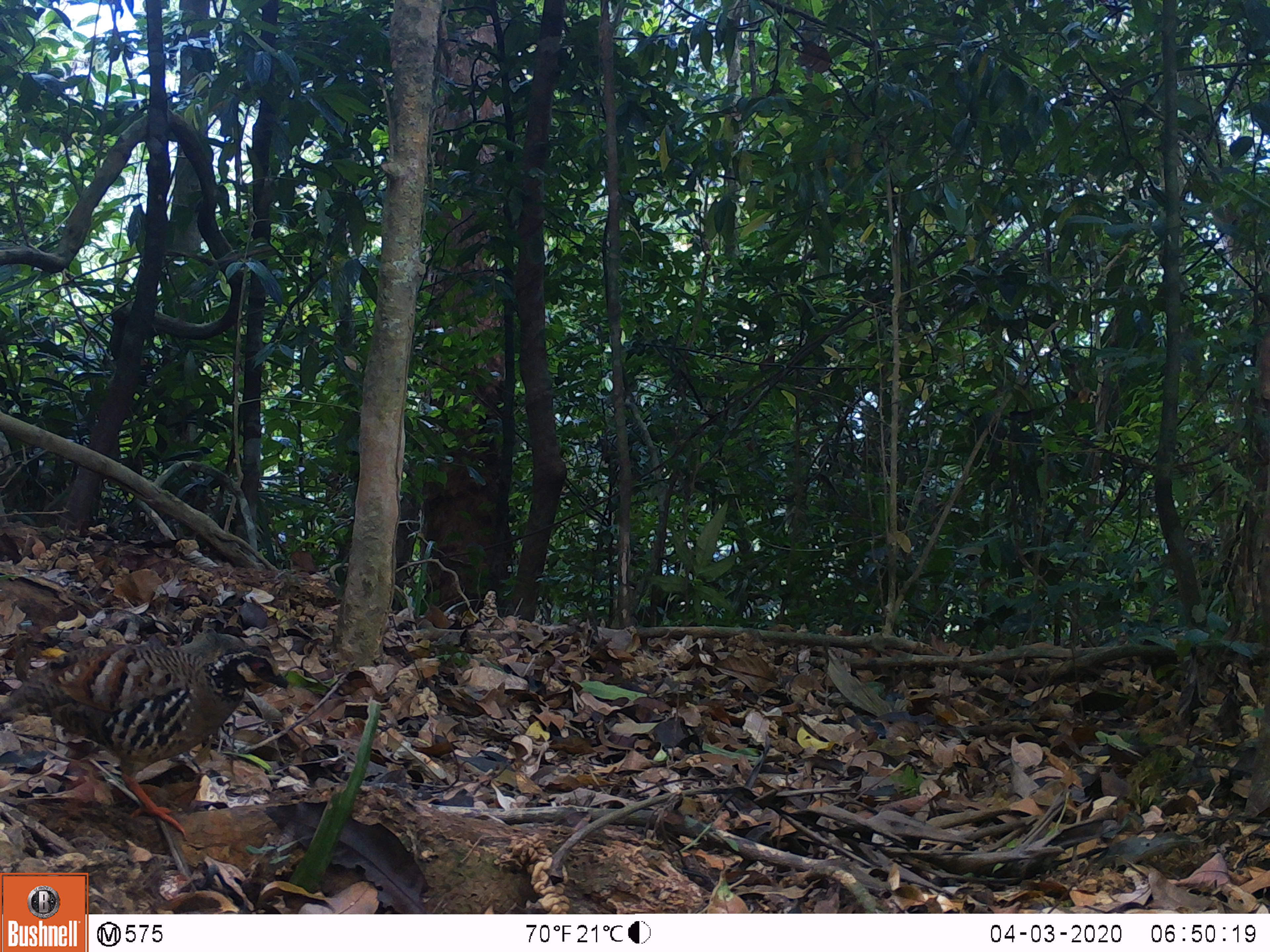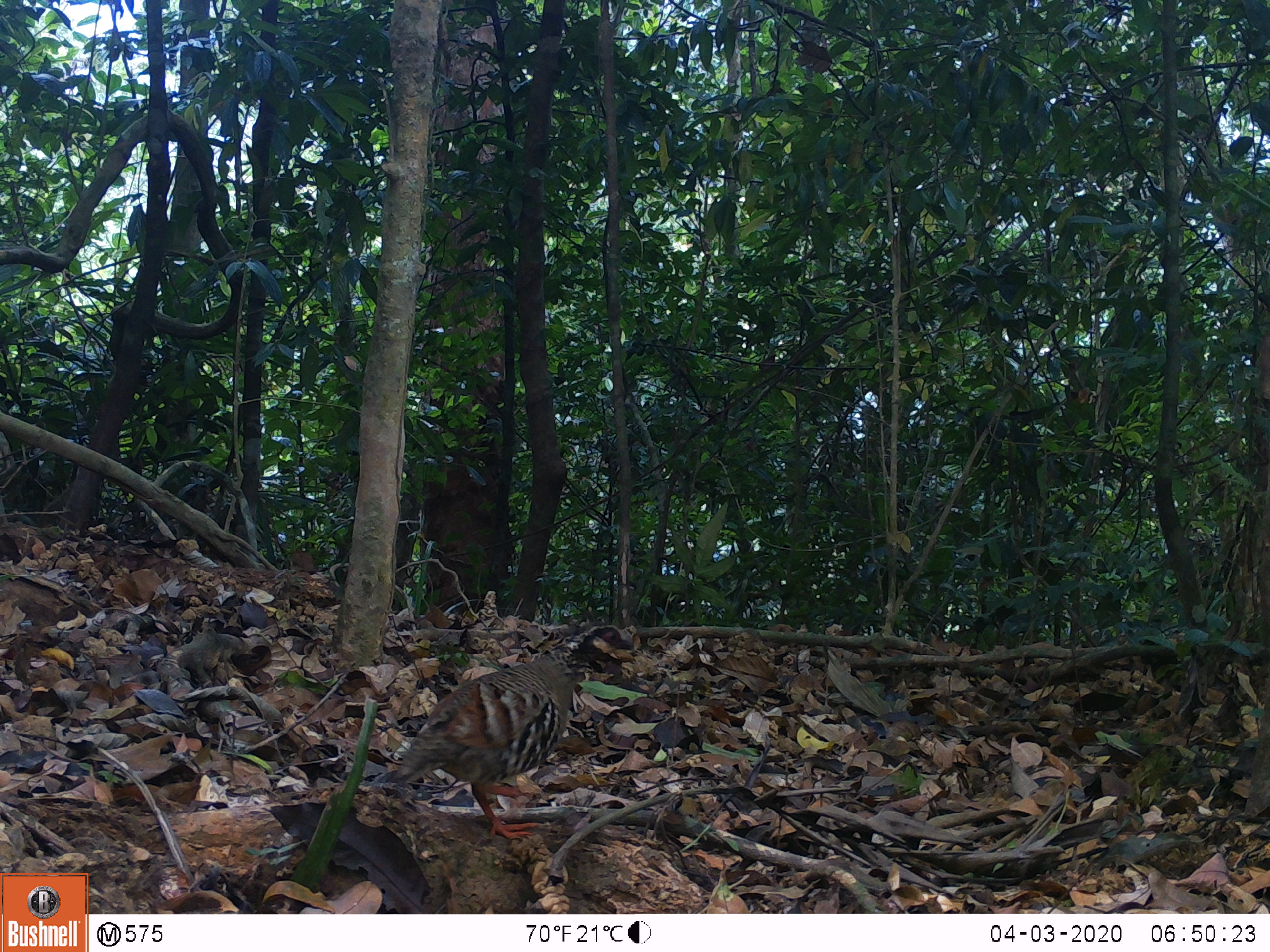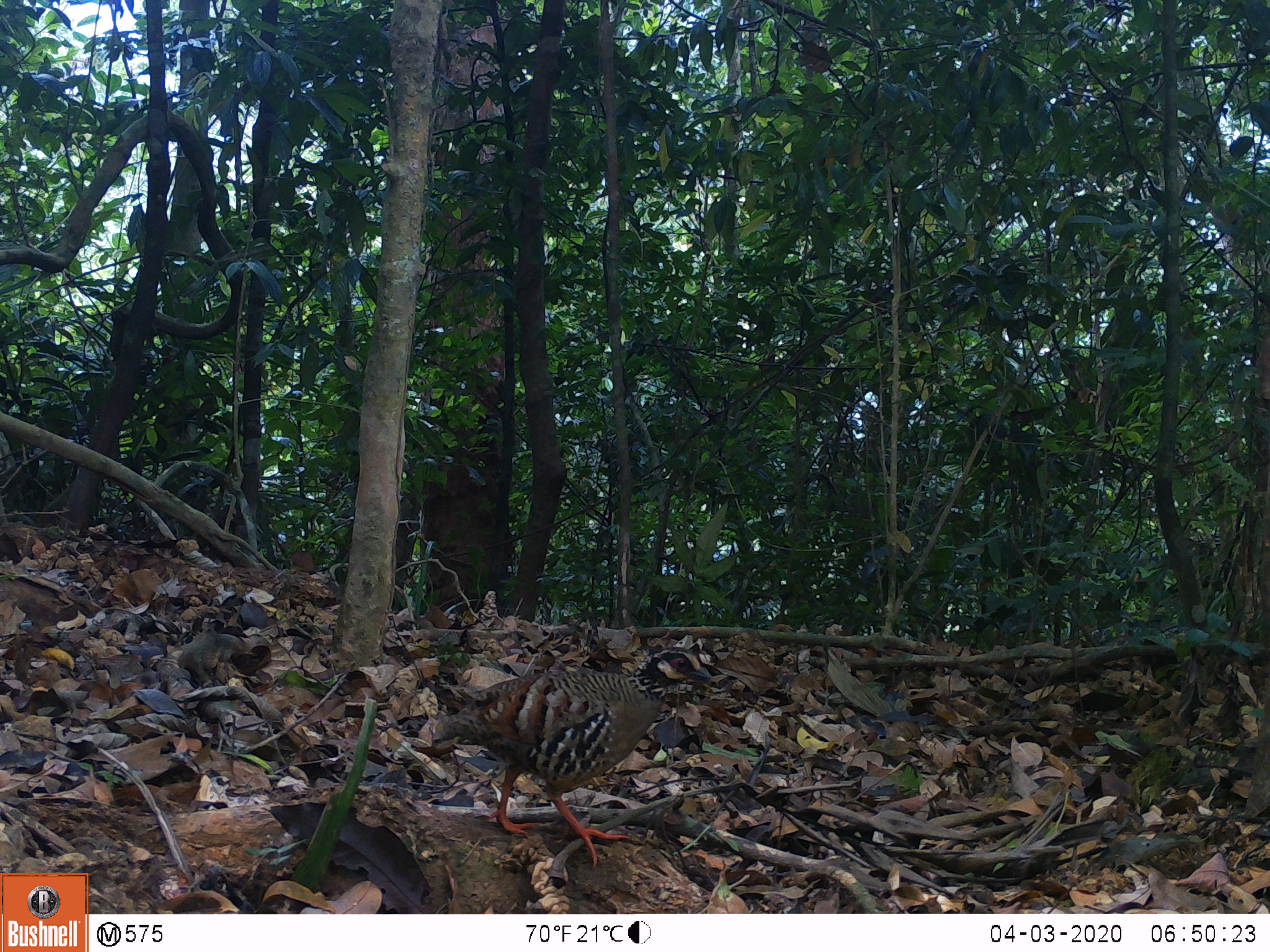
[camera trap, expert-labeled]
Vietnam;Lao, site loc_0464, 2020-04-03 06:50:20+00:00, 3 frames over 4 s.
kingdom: Animalia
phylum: Chordata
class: Aves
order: Galliformes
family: Phasianidae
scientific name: Phasianidae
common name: partridge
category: unidentified partridge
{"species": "unidentified partridge (partridge) (Phasianidae)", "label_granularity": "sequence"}